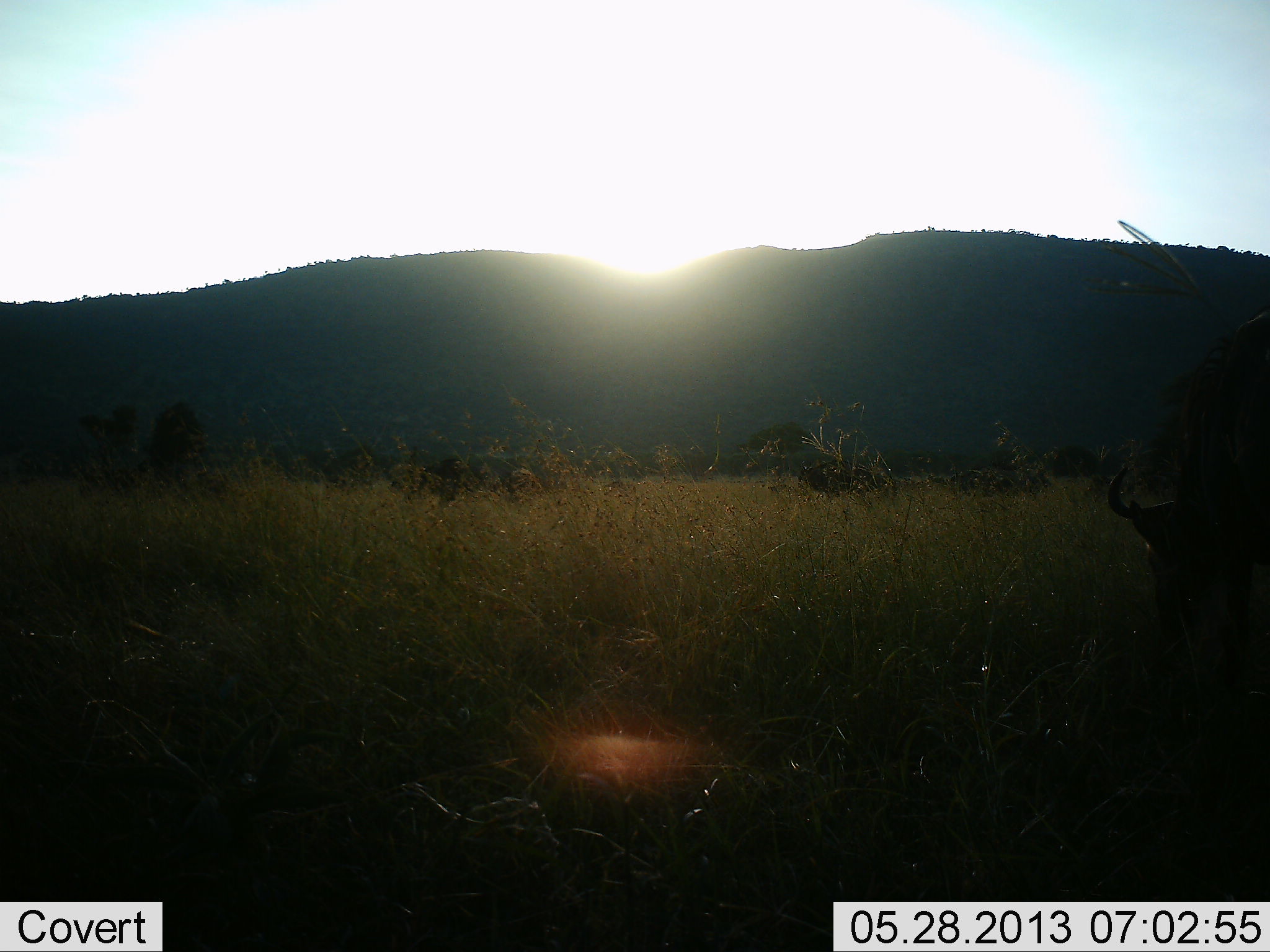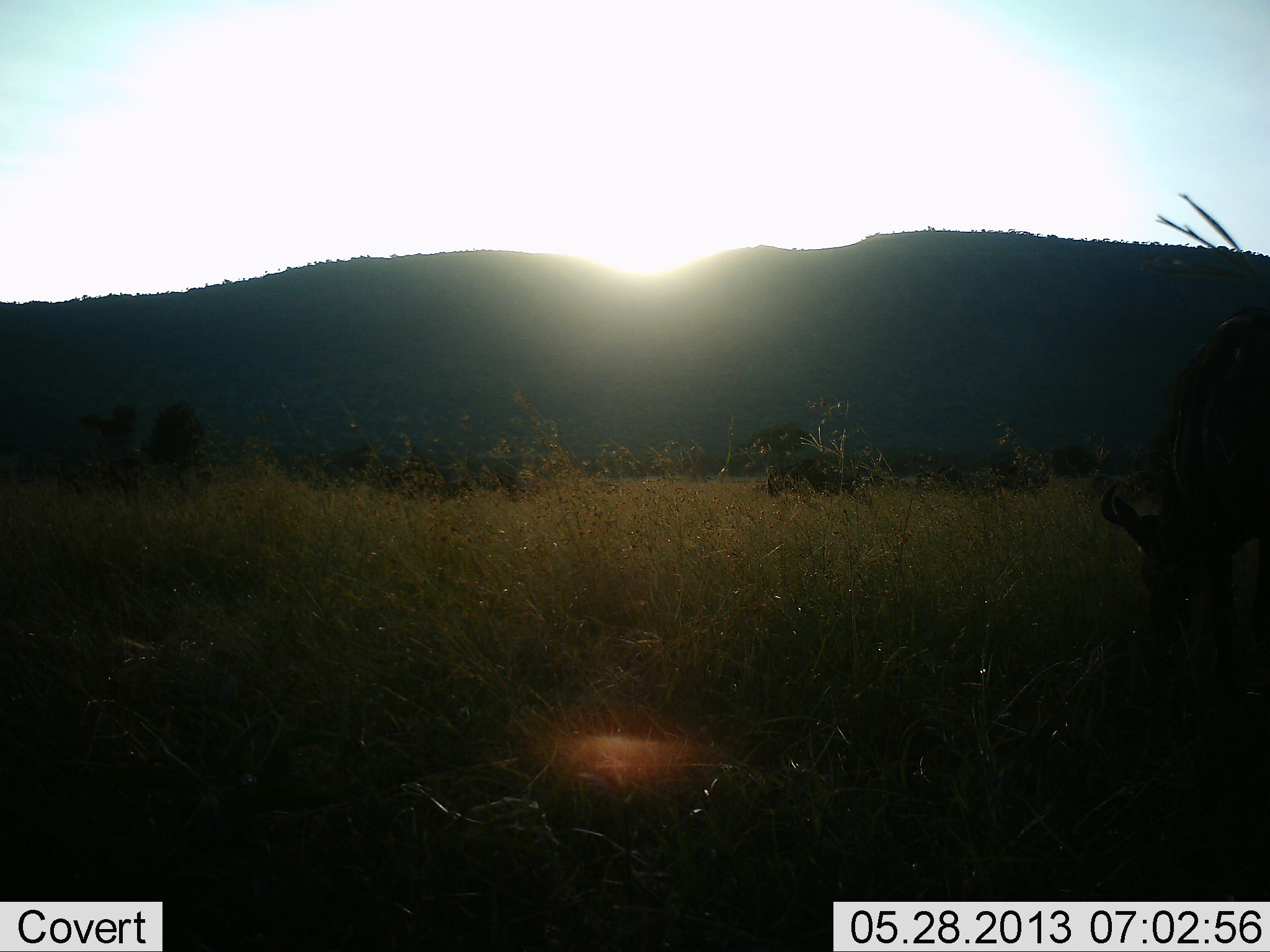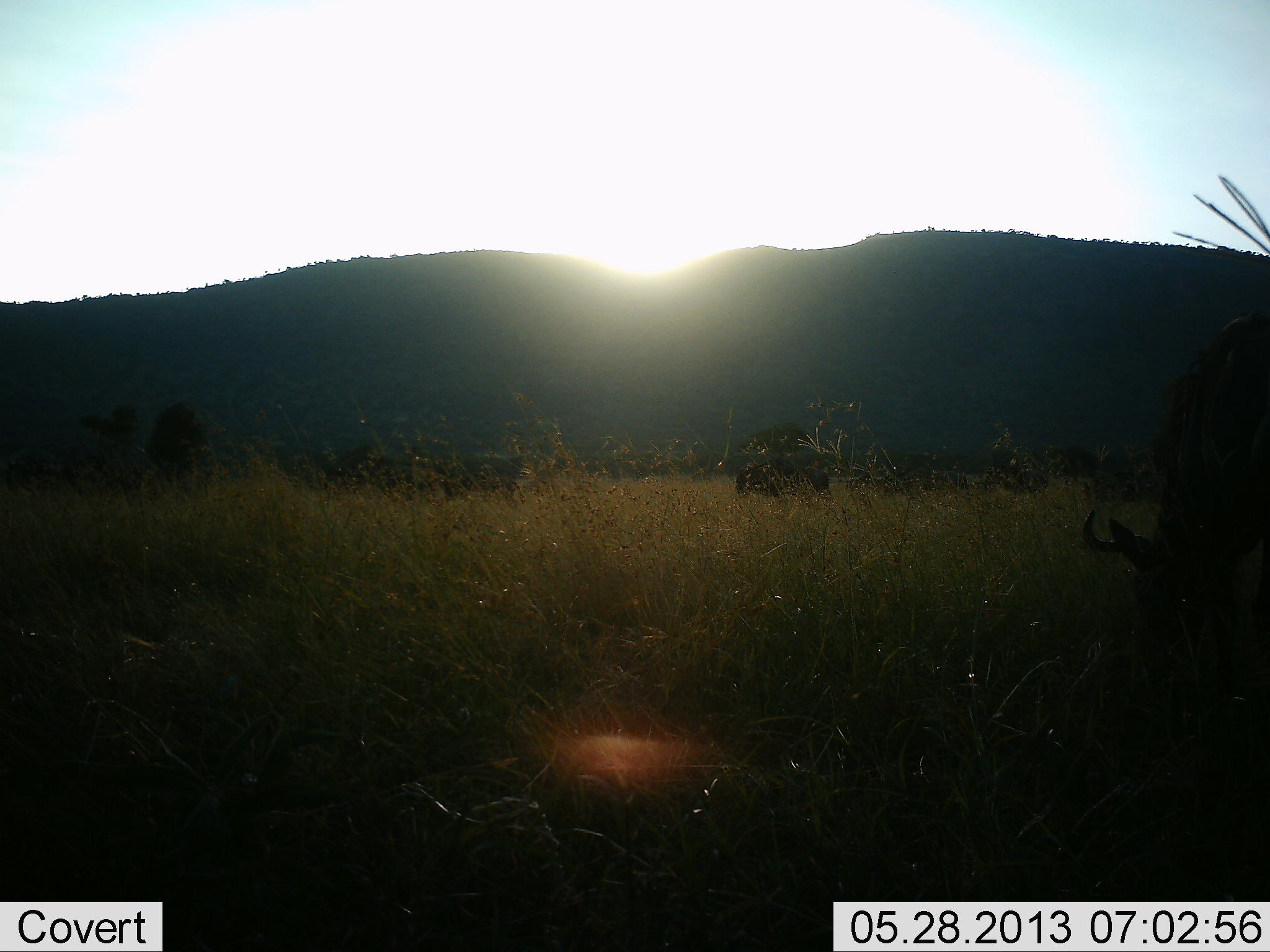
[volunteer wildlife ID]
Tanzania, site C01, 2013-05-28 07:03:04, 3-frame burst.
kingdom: Animalia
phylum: Chordata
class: Mammalia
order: Artiodactyla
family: Bovidae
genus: Connochaetes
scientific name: Connochaetes taurinus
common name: blue wildebeest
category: wildebeest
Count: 7.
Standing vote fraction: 28%.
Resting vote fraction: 0%.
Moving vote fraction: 80%.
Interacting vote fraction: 0%.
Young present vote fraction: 0%.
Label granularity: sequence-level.